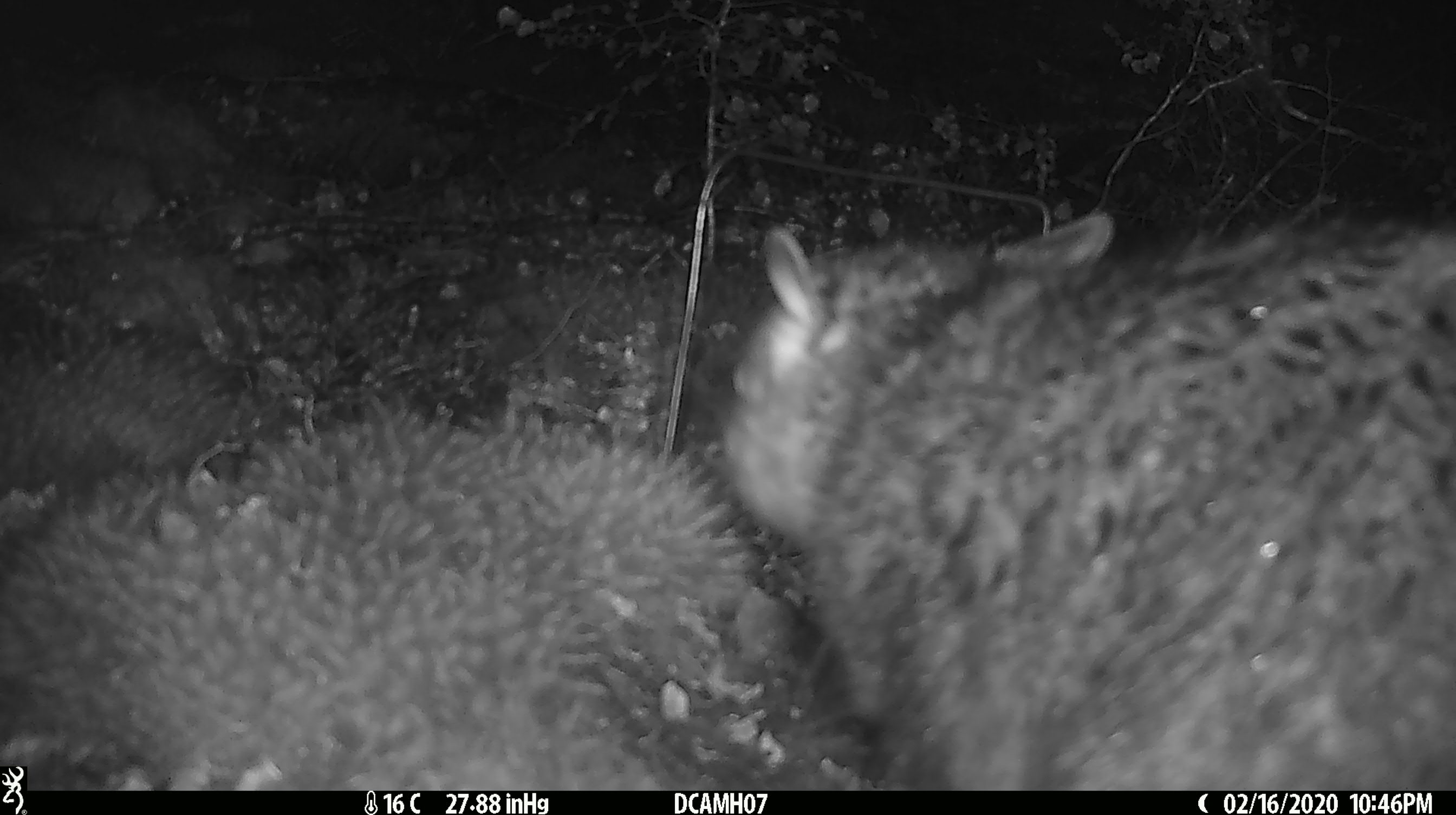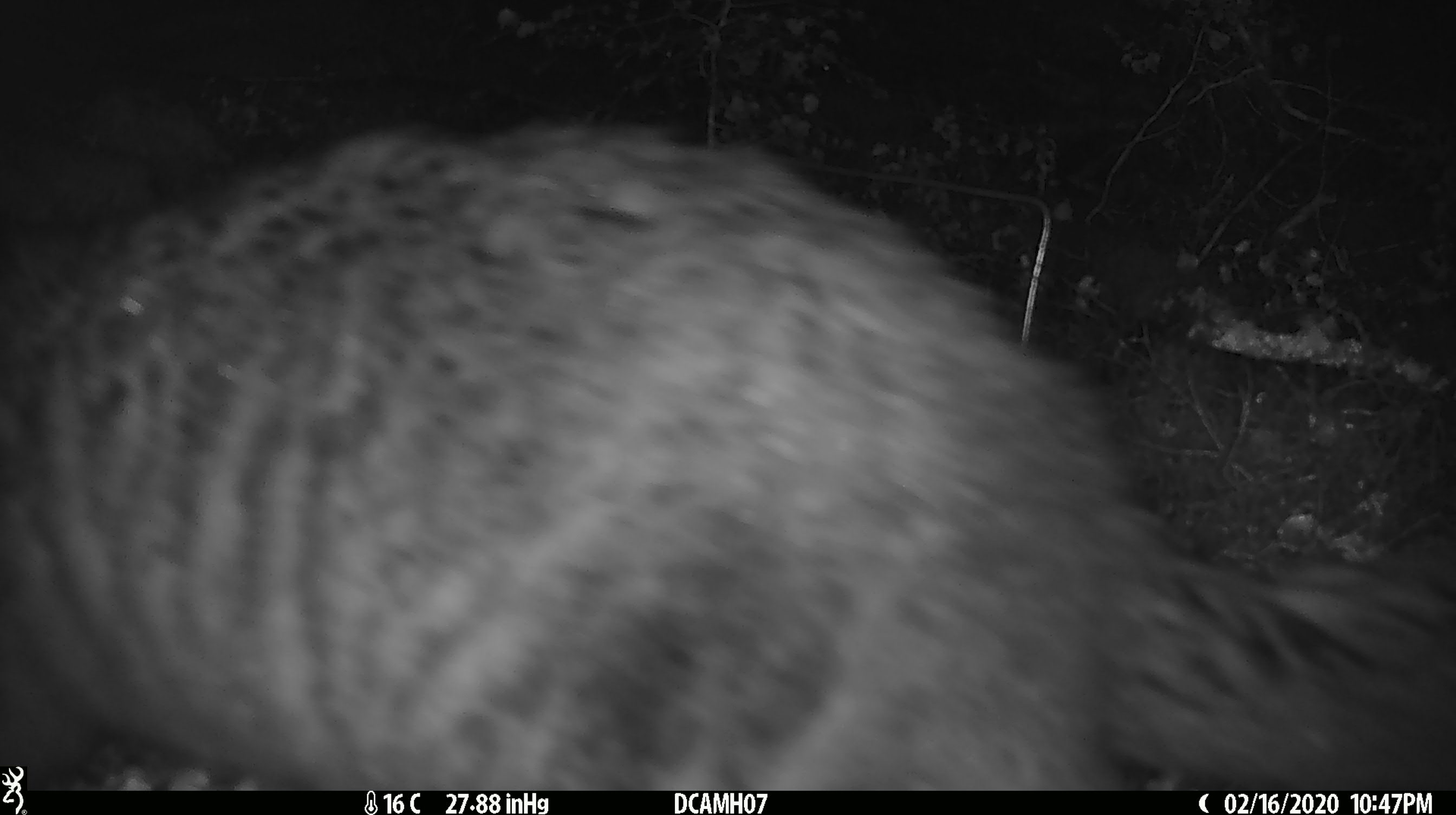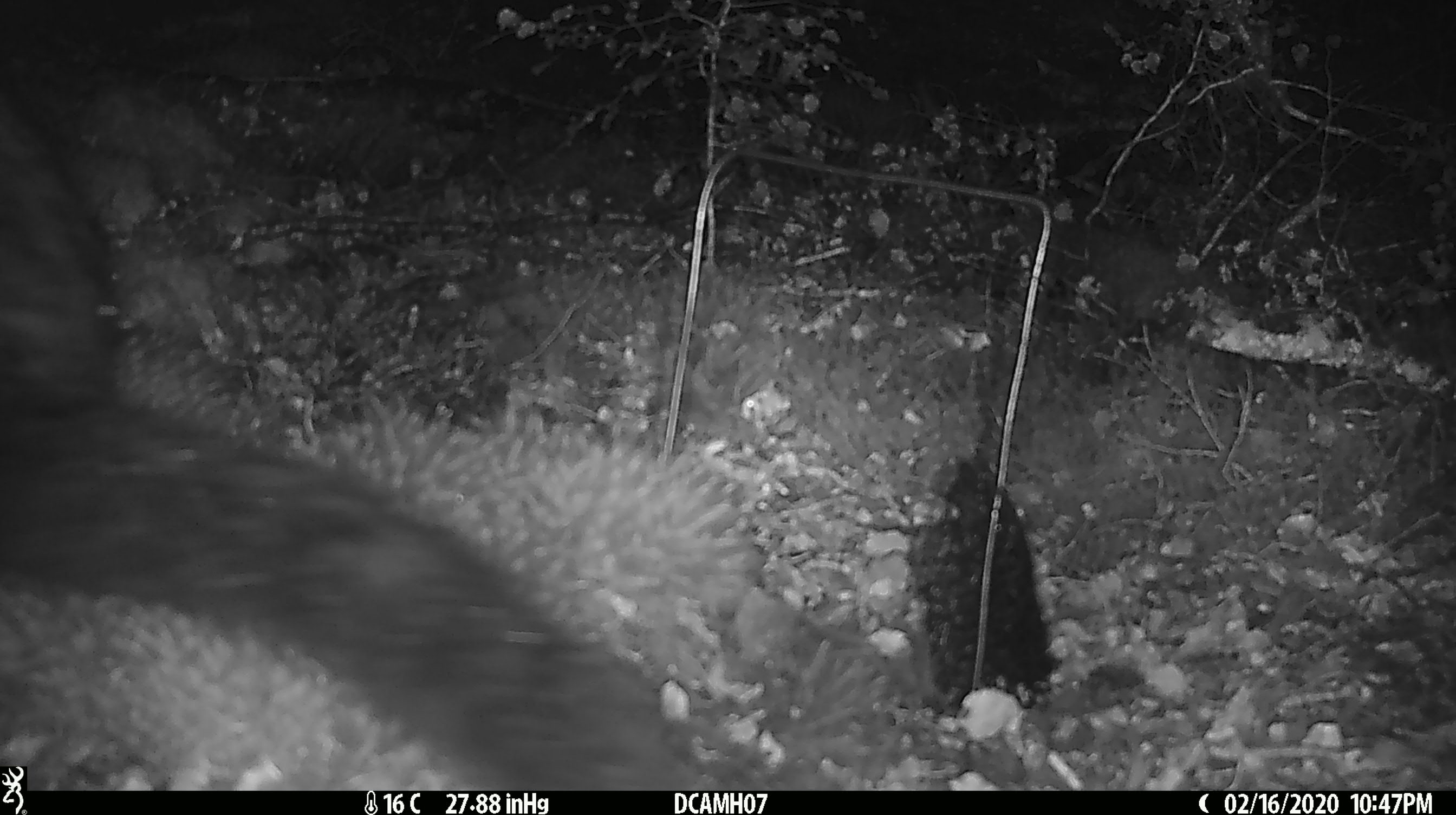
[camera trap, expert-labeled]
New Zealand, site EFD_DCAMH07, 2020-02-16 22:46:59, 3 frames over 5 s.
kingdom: Animalia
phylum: Chordata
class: Mammalia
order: Diprotodontia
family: Phalangeridae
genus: Trichosurus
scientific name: Trichosurus vulpecula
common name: common brushtail possum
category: possum